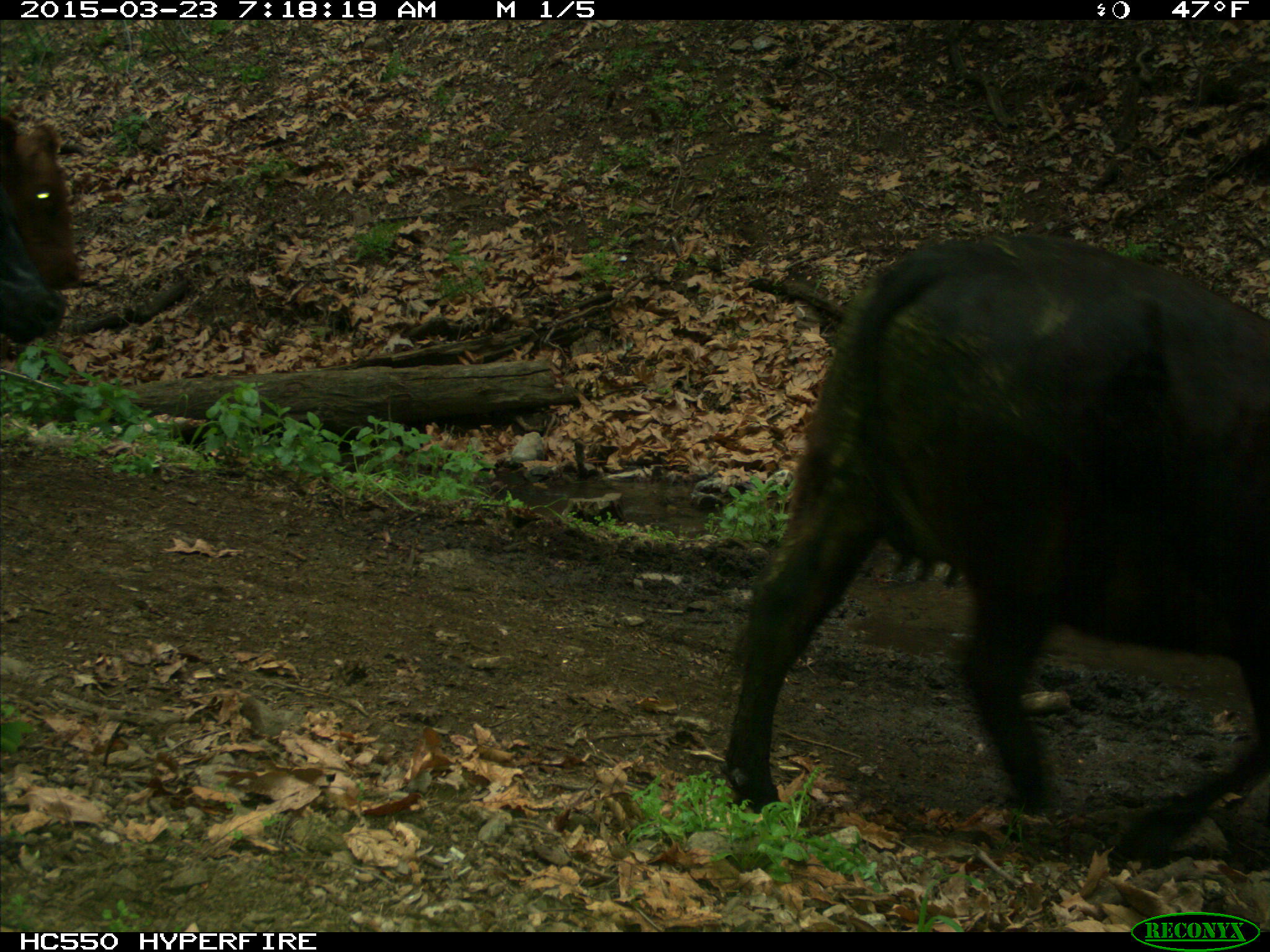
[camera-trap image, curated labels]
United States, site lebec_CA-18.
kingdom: Animalia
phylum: Chordata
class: Mammalia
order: Artiodactyla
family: Bovidae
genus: Bos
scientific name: Bos taurus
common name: domestic cow